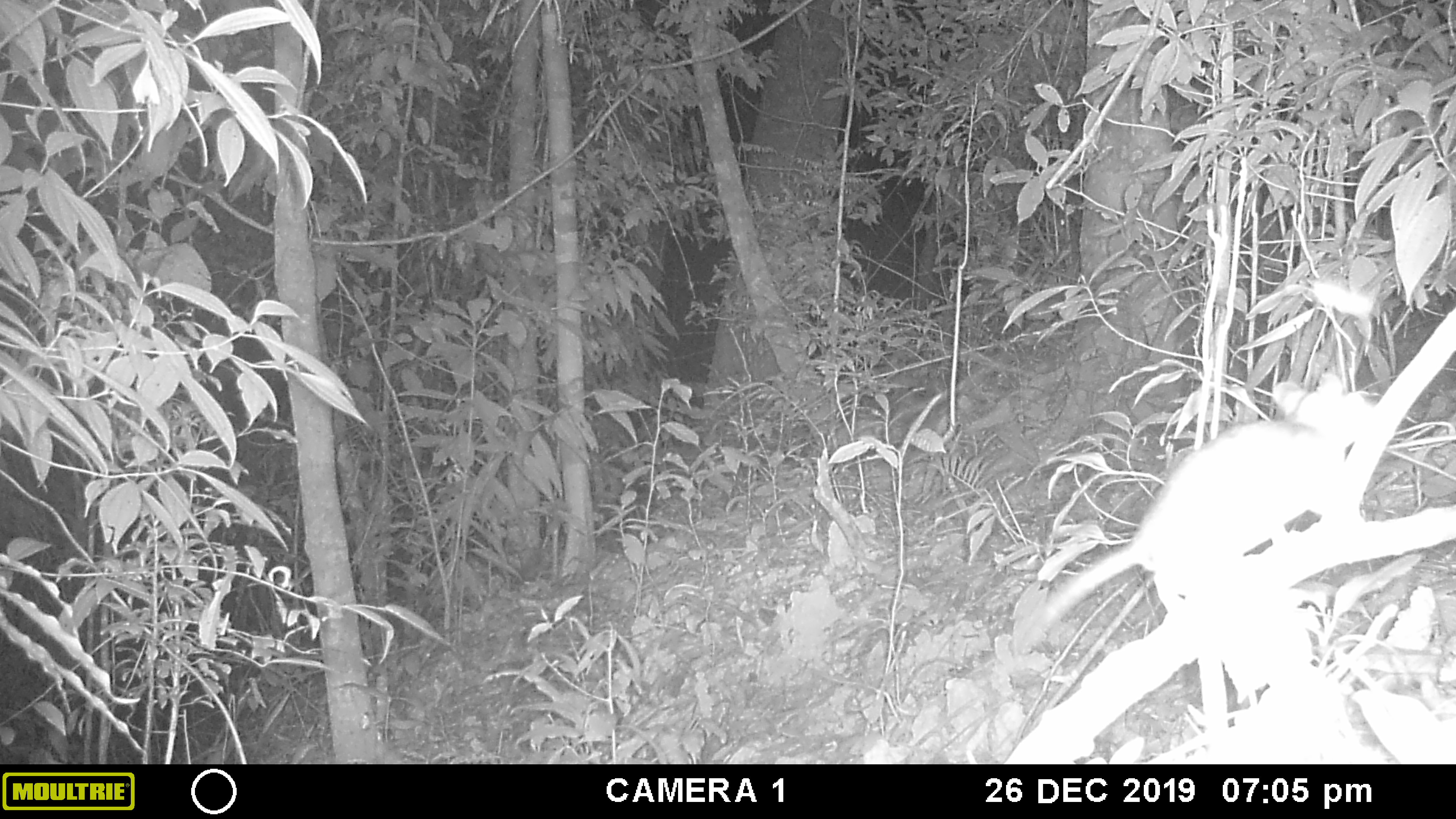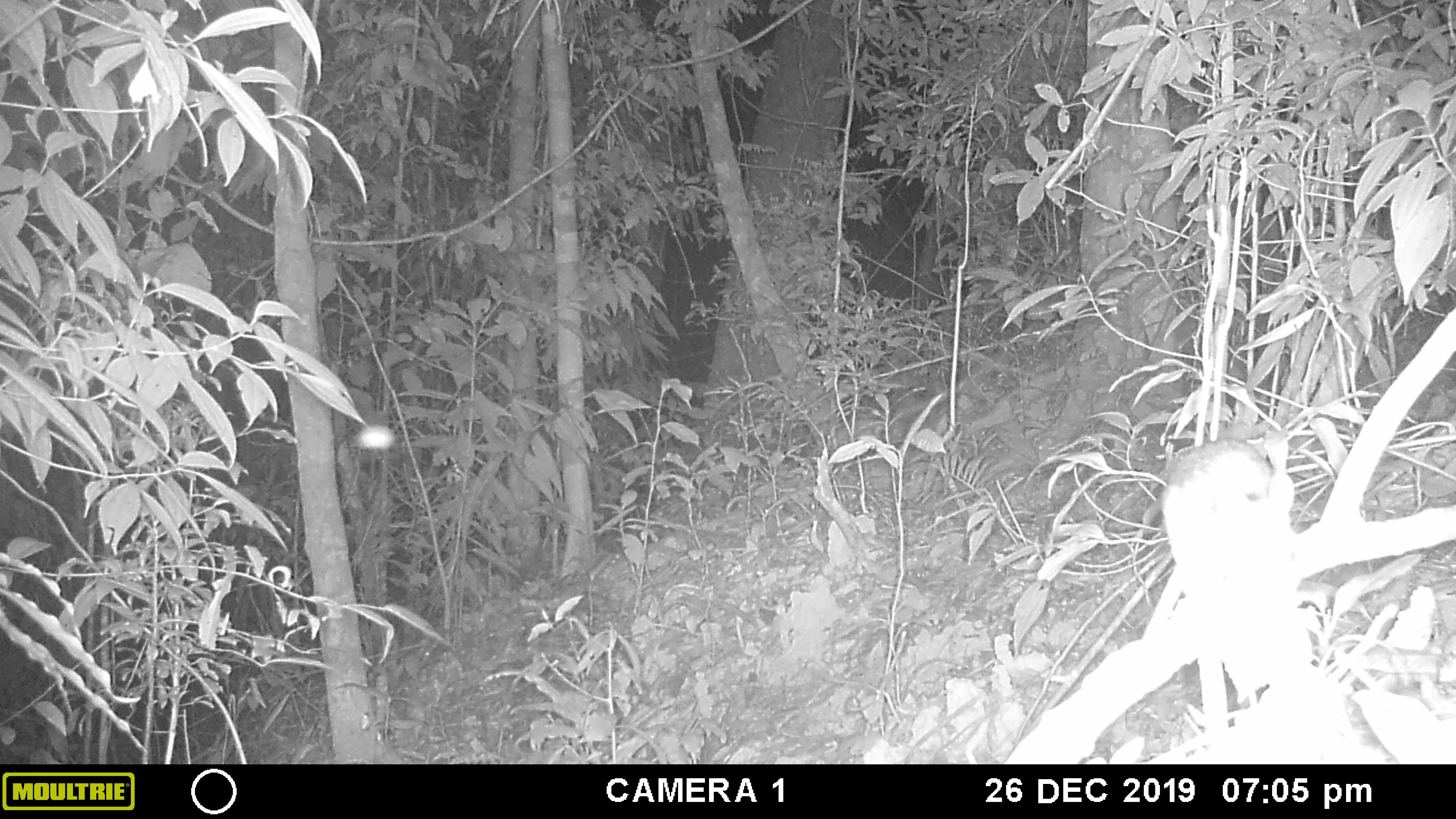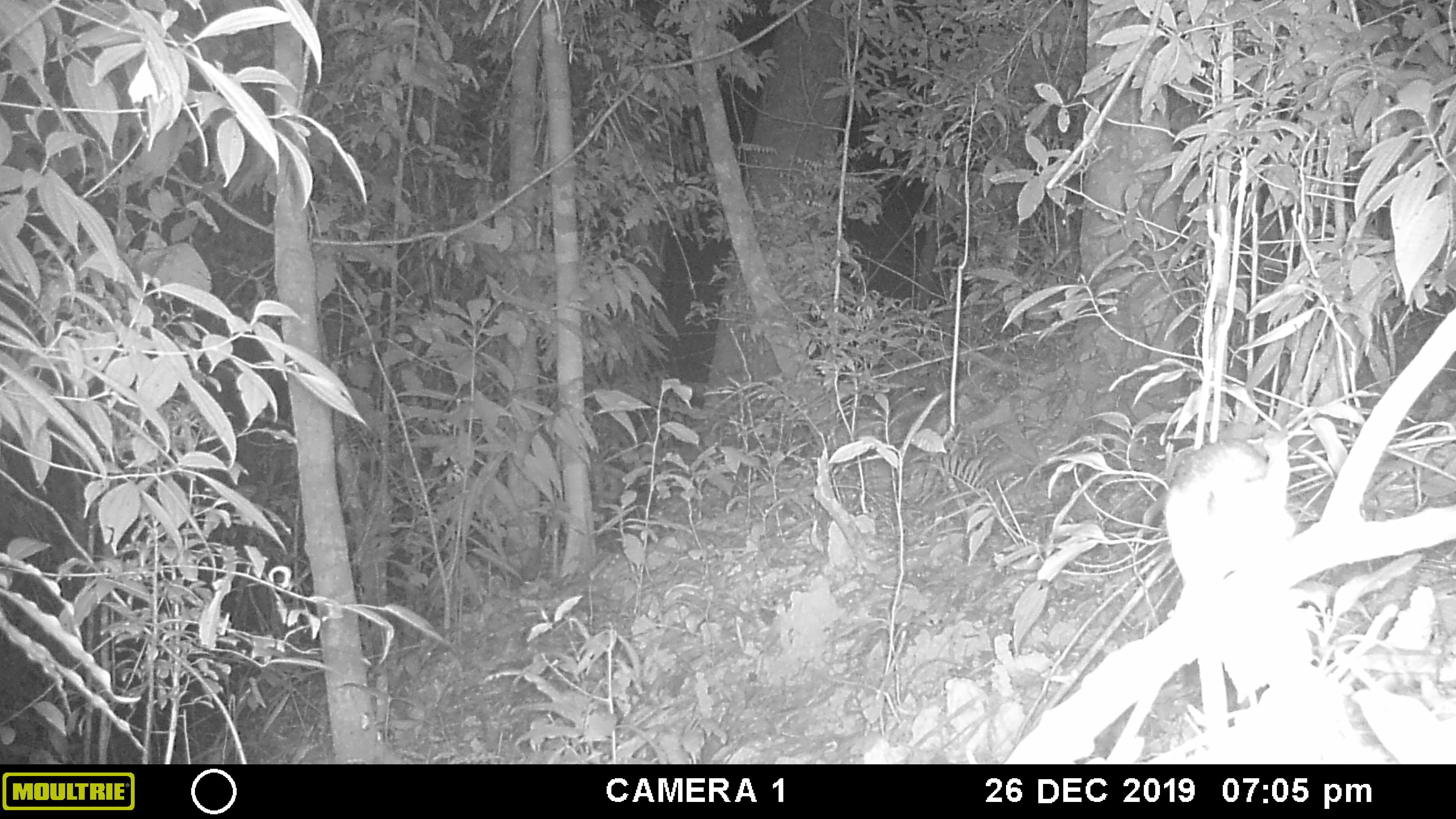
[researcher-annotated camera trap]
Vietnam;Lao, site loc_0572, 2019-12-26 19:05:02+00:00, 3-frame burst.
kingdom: Animalia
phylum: Chordata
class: Mammalia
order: Rodentia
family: Muridae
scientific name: Muridae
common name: old-world mice and rats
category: unidentified murid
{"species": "unidentified murid (old-world mice and rats) (Muridae)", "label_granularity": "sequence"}